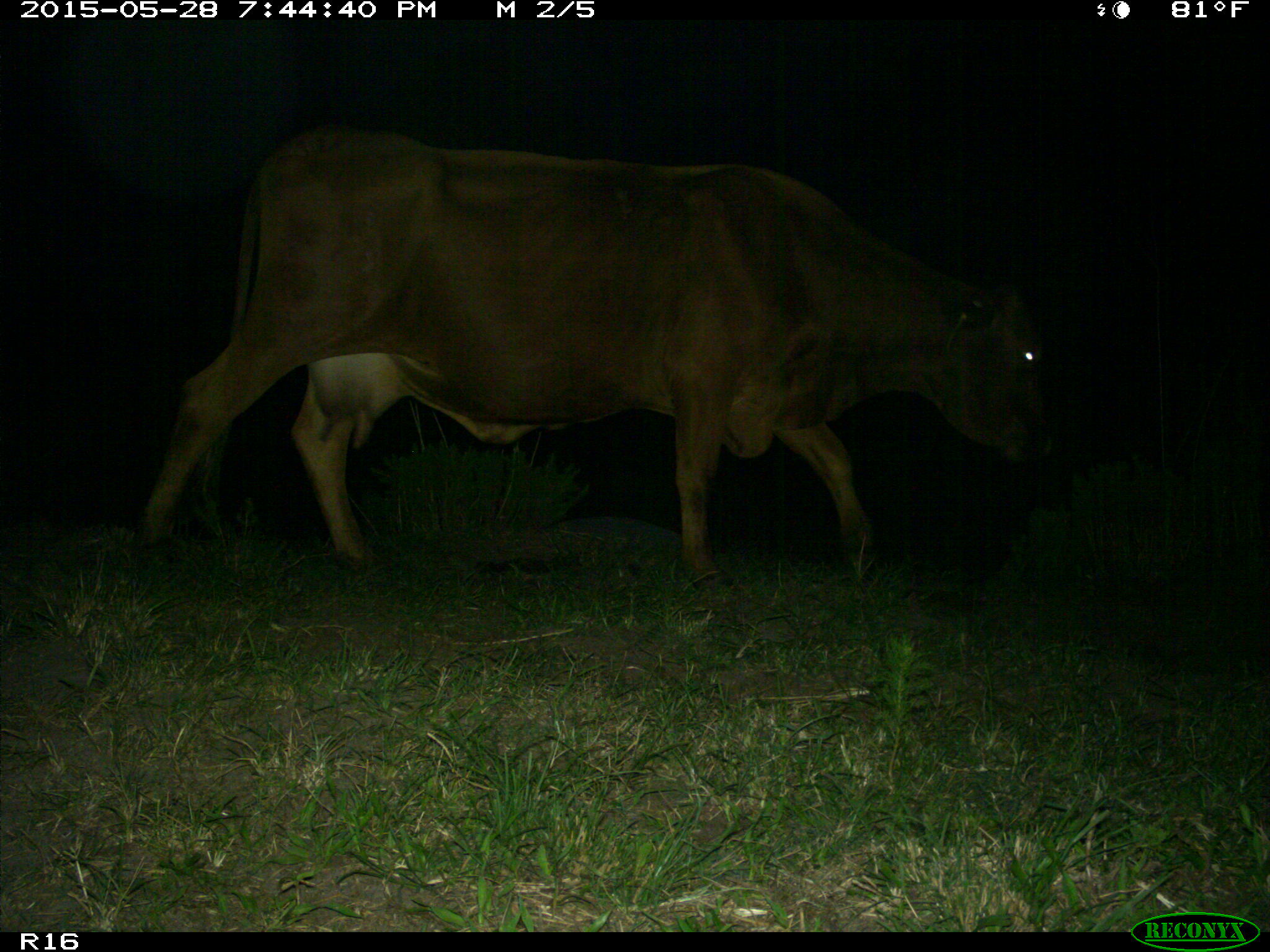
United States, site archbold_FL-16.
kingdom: Animalia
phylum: Chordata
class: Mammalia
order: Artiodactyla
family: Bovidae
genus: Bos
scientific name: Bos taurus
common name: domestic cow